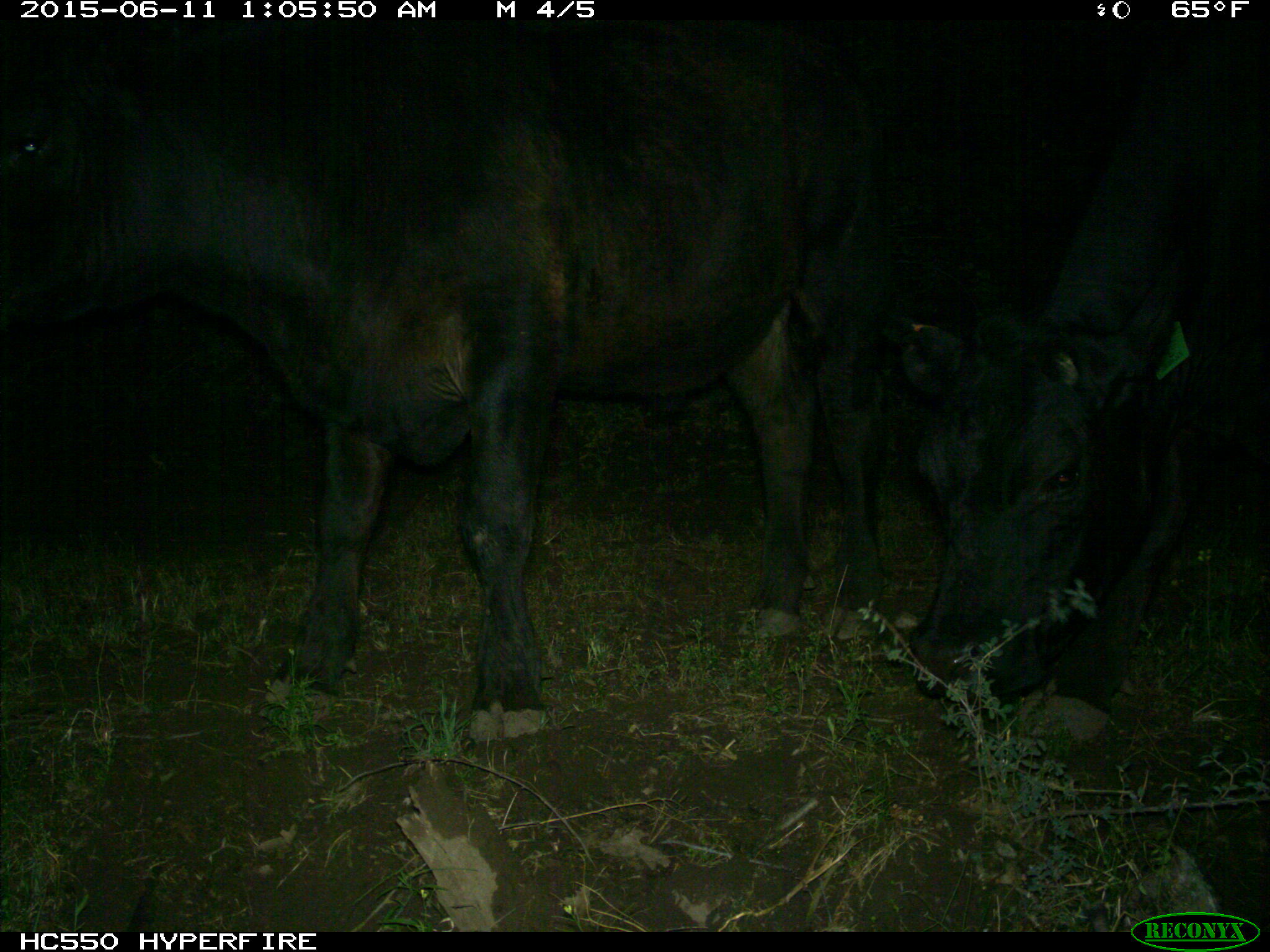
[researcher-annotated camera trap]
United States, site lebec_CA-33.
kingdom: Animalia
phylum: Chordata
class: Mammalia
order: Artiodactyla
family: Bovidae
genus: Bos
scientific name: Bos taurus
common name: domestic cow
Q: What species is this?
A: Bos taurus (domestic cow).